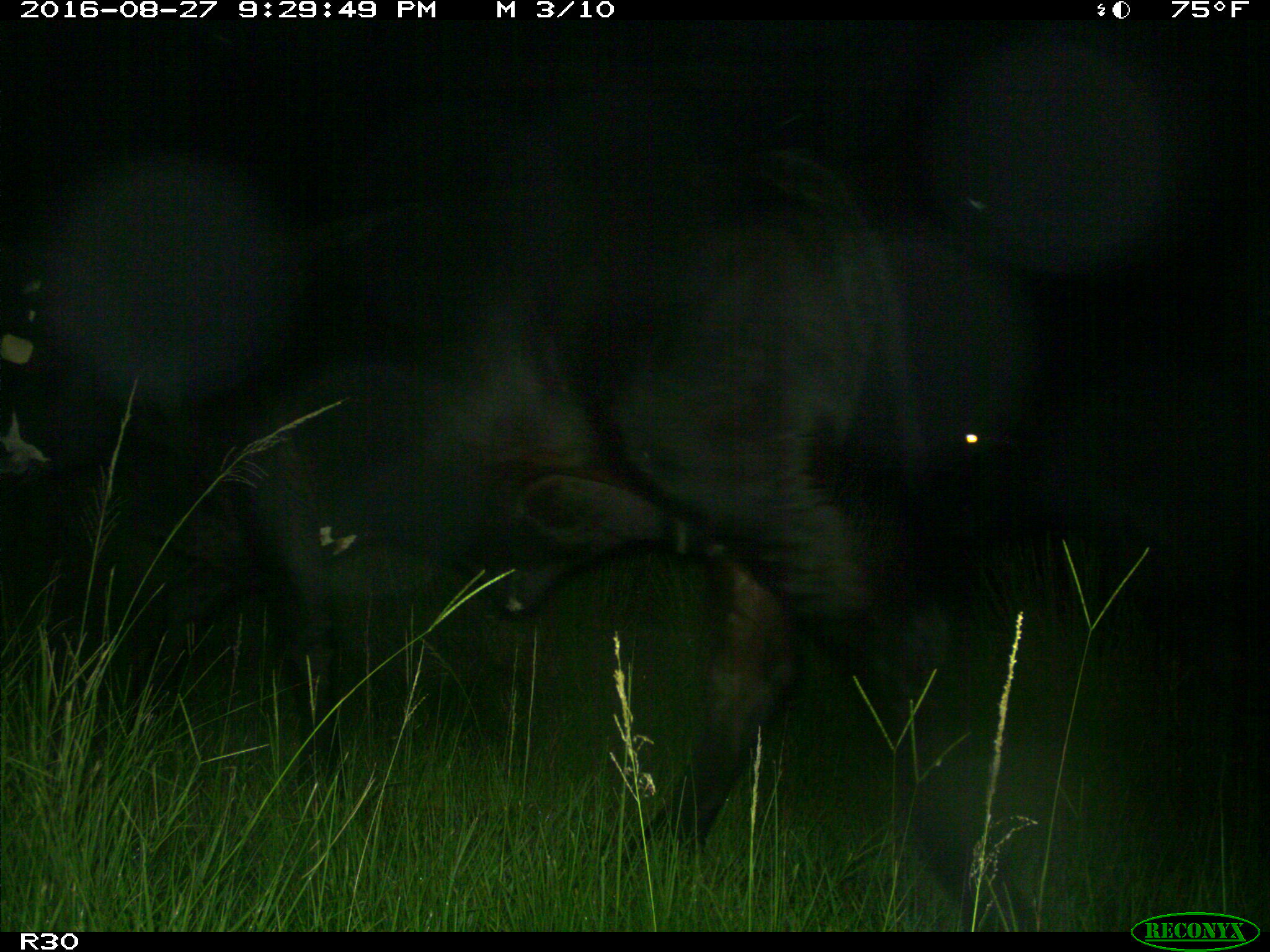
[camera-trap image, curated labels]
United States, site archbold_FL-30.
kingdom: Animalia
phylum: Chordata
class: Mammalia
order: Artiodactyla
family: Bovidae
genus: Bos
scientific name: Bos taurus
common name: domestic cow